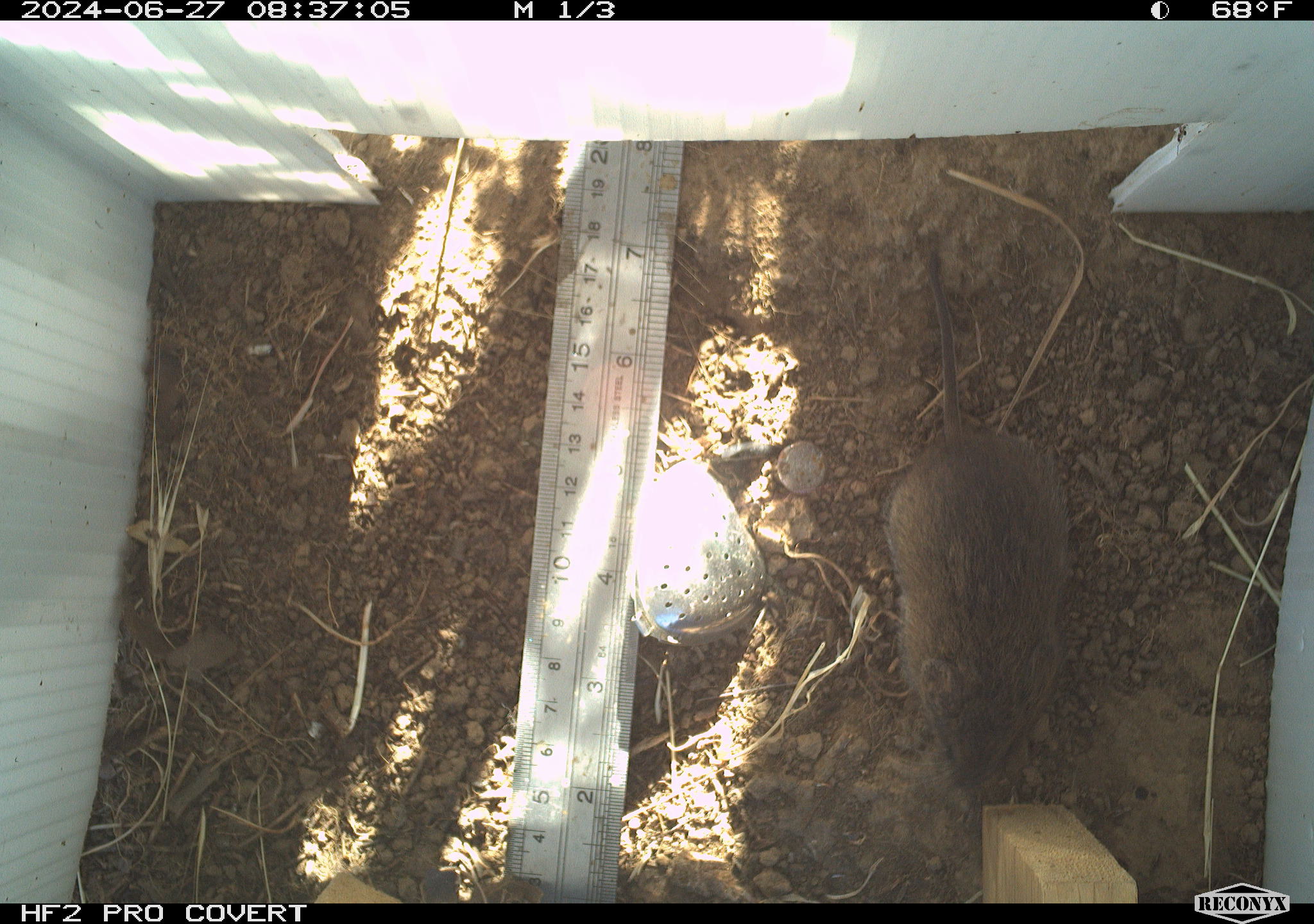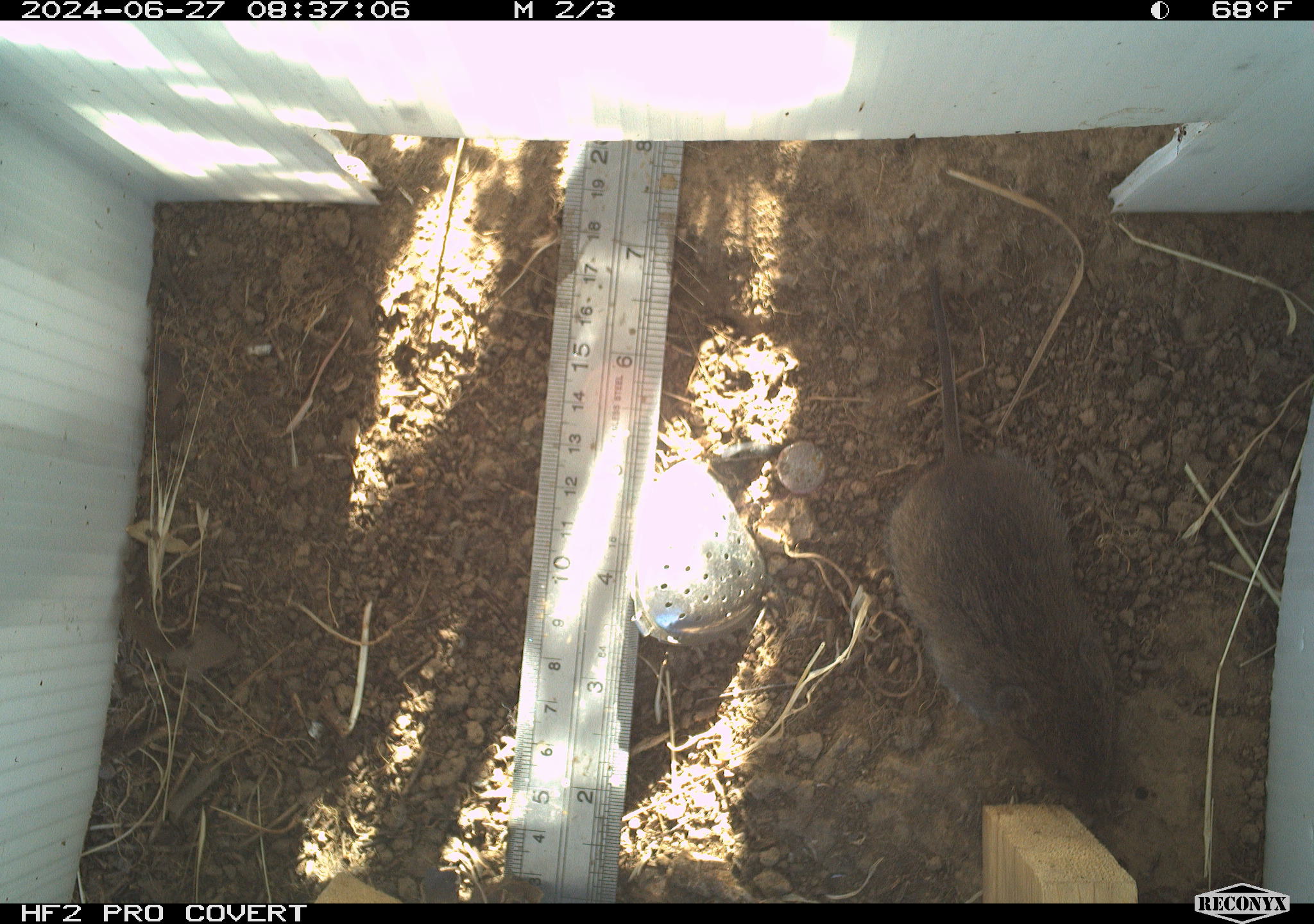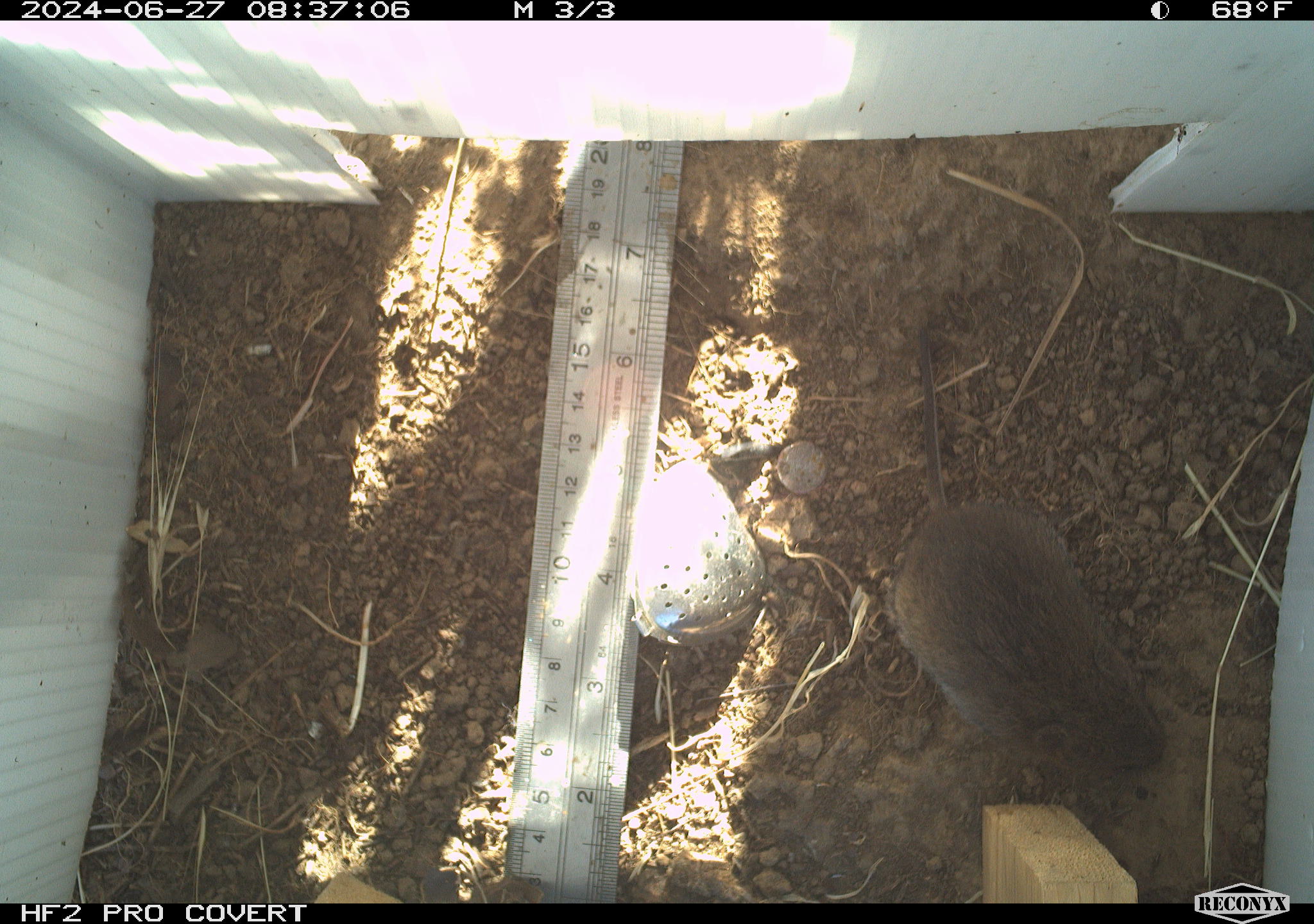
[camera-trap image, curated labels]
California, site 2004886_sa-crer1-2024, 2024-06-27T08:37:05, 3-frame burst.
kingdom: Animalia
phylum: Chordata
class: Mammalia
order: Rodentia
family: Cricetidae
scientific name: Arvicolinae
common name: voles, lemmings, and muskrats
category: arvicolinae subfamily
Arvicolinae subfamily (voles, lemmings, and muskrats) (Arvicolinae).